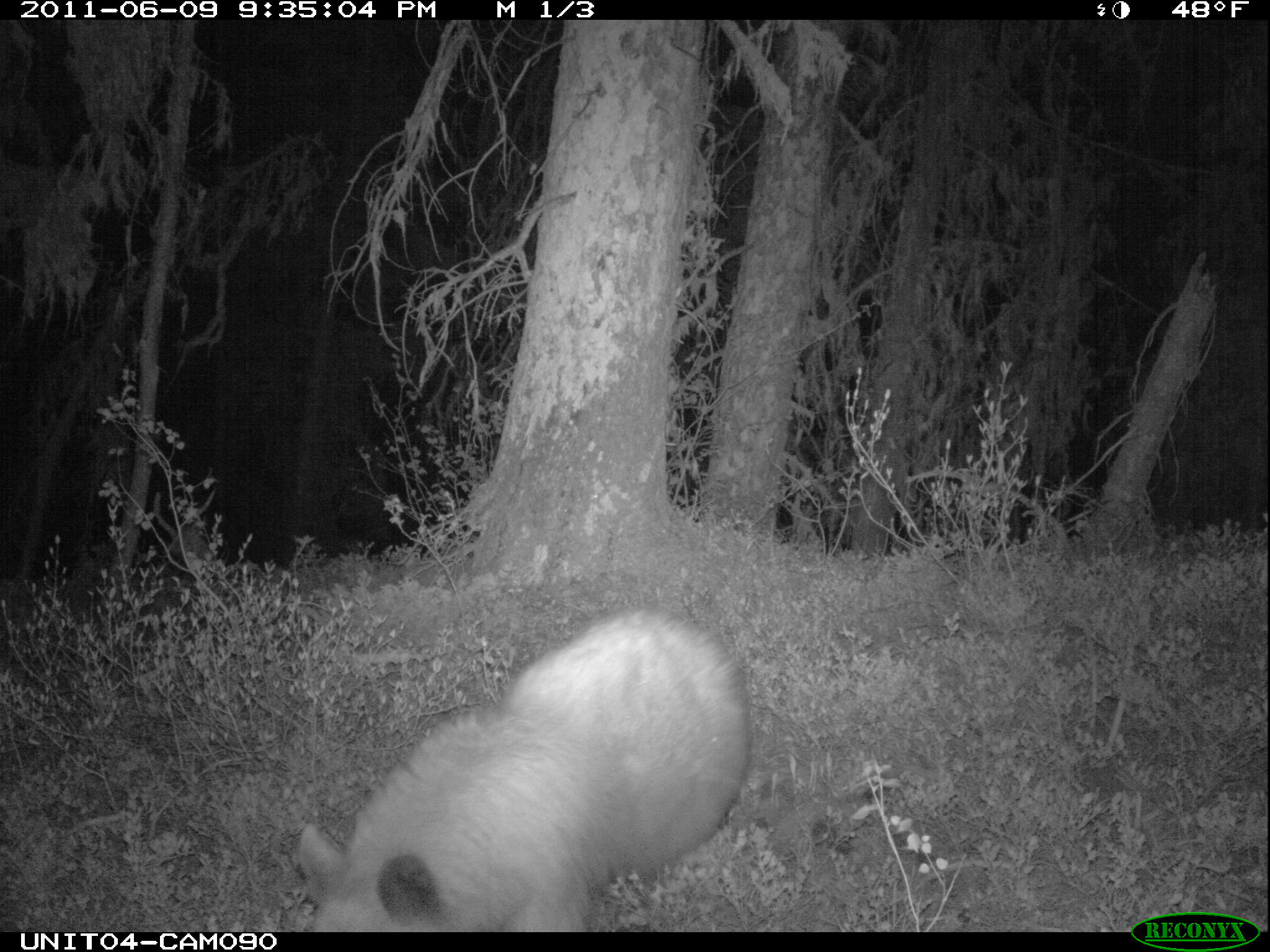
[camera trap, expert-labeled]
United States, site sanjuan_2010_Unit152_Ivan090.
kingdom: Animalia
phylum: Chordata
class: Mammalia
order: Carnivora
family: Ursidae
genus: Ursus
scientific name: Ursus americanus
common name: american black bear